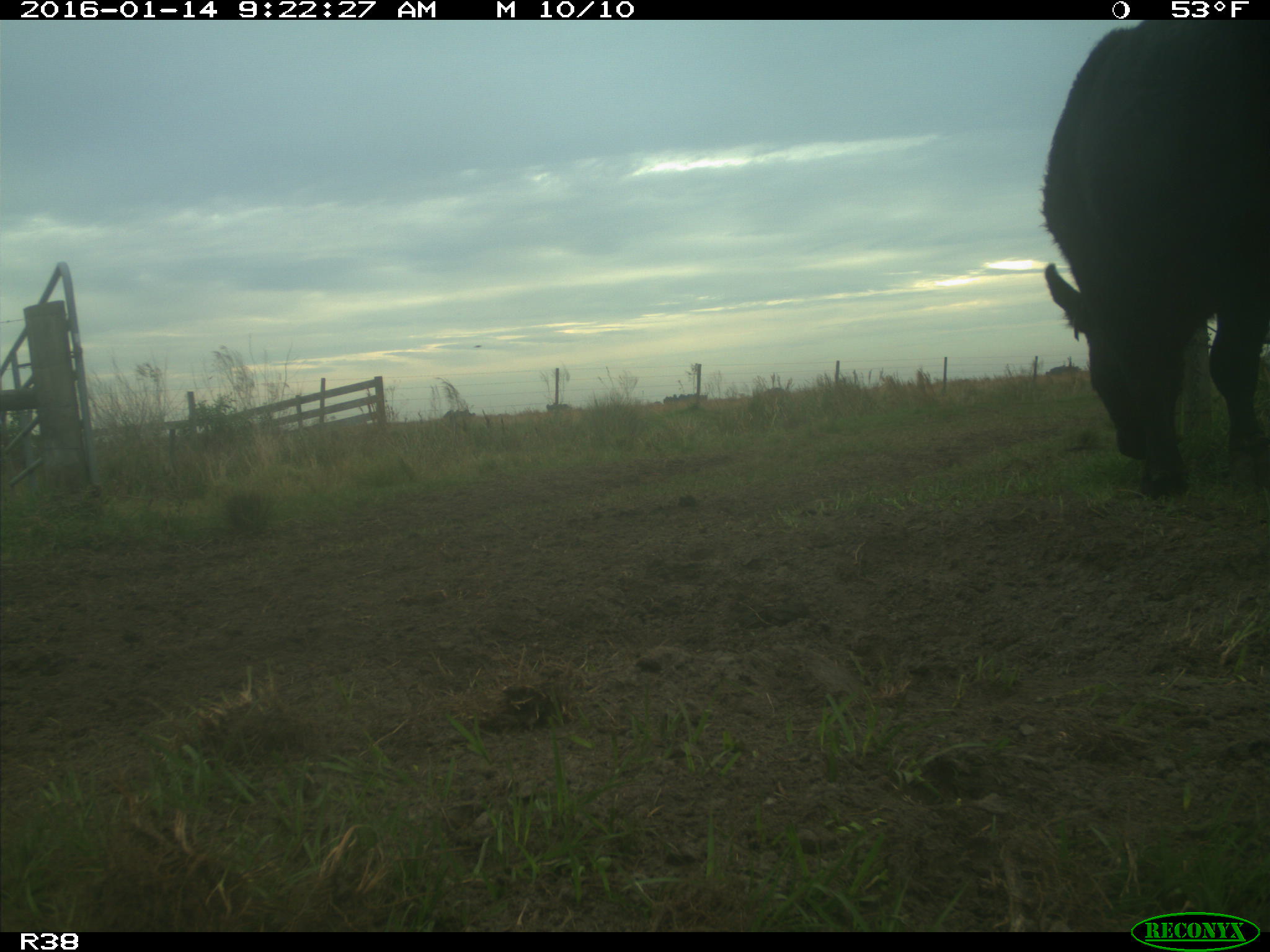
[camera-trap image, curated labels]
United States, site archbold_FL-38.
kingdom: Animalia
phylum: Chordata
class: Mammalia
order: Artiodactyla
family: Bovidae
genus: Bos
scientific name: Bos taurus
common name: domestic cow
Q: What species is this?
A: Bos taurus (domestic cow).